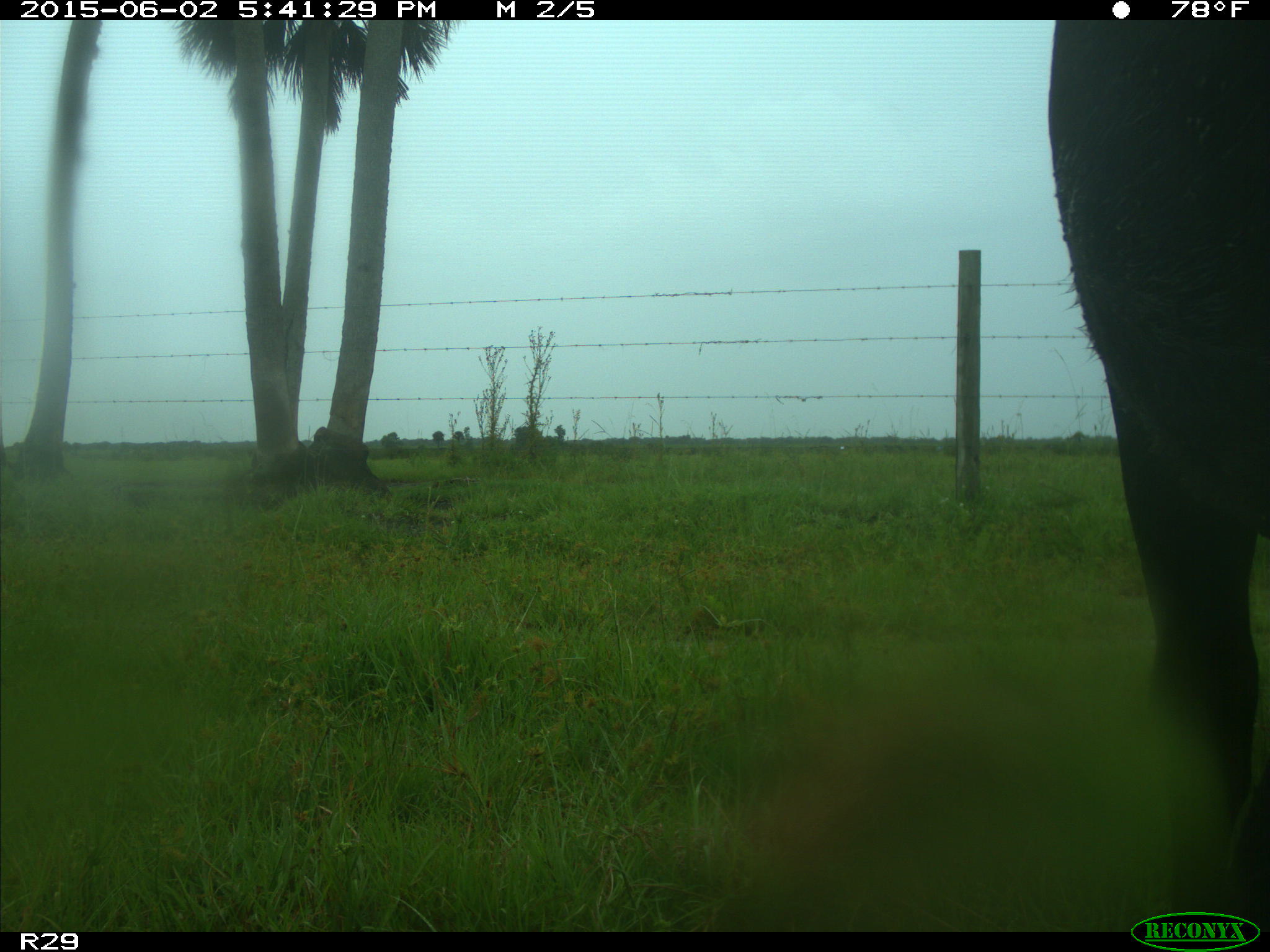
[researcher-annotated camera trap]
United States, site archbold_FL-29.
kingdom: Animalia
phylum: Chordata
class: Mammalia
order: Artiodactyla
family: Bovidae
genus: Bos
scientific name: Bos taurus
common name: domestic cow